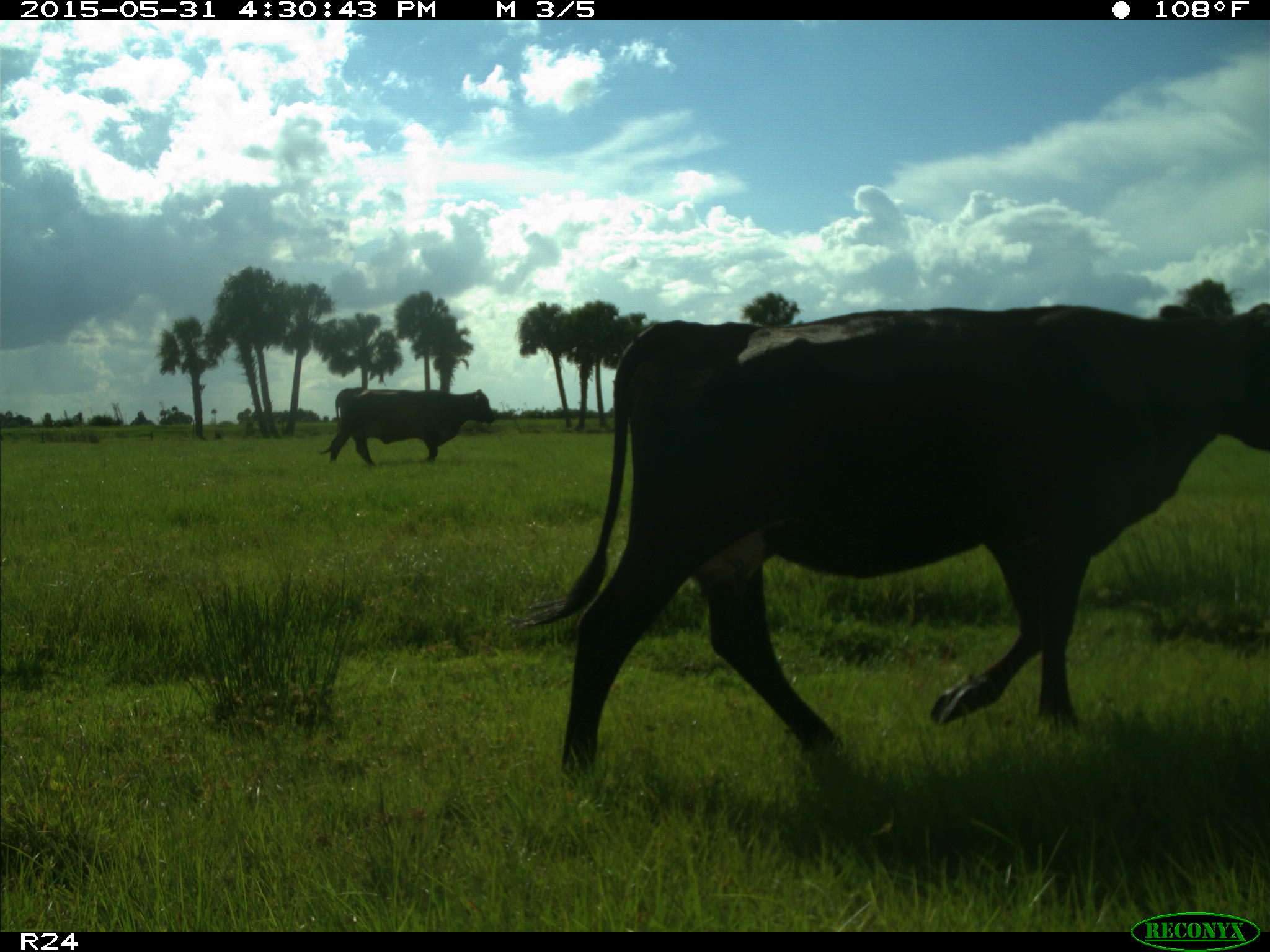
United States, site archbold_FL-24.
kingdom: Animalia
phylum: Chordata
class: Mammalia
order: Artiodactyla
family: Bovidae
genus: Bos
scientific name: Bos taurus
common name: domestic cow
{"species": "Bos taurus (domestic cow)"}